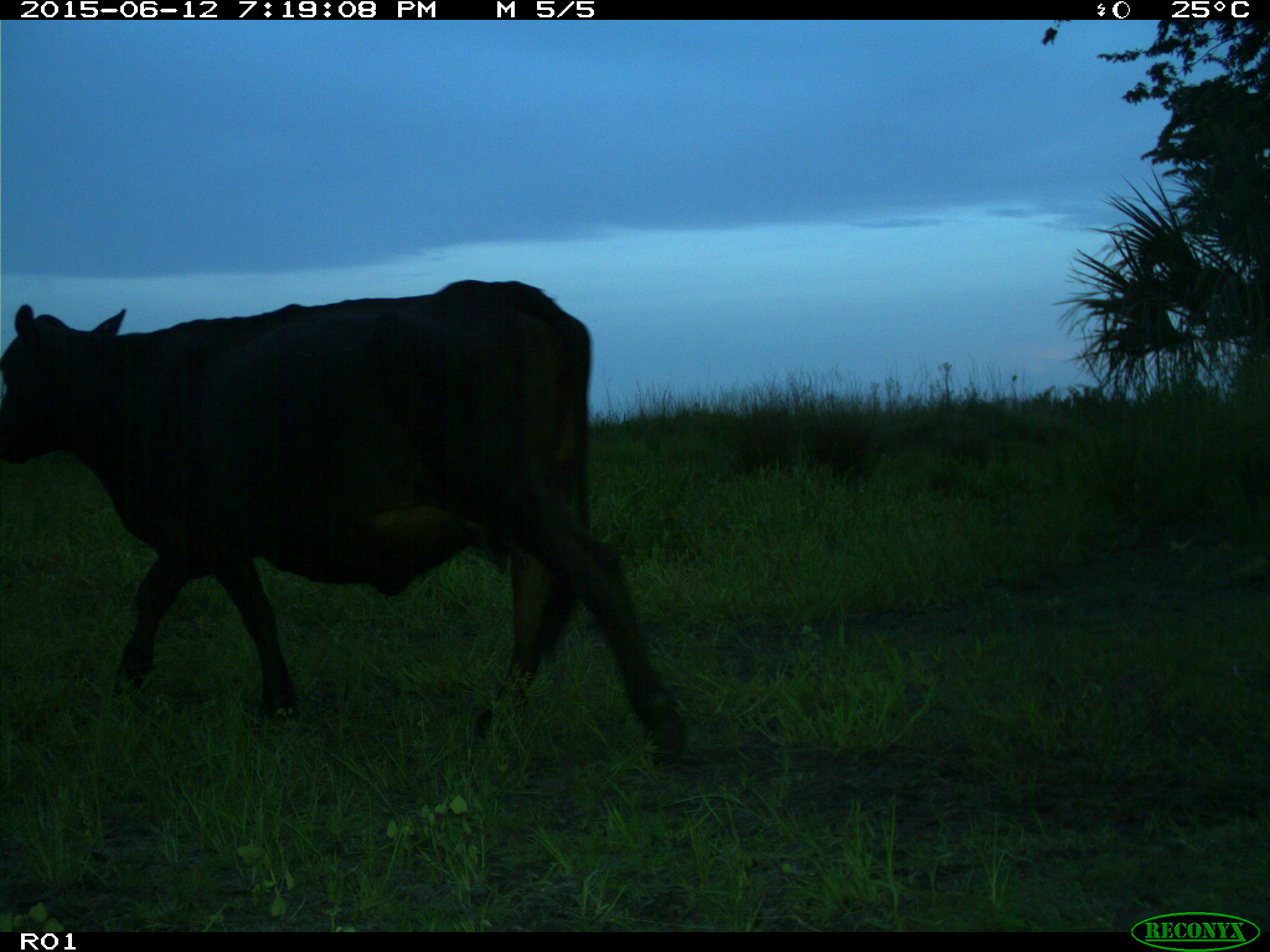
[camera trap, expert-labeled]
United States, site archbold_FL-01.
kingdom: Animalia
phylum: Chordata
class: Mammalia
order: Artiodactyla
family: Bovidae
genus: Bos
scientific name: Bos taurus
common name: domestic cow